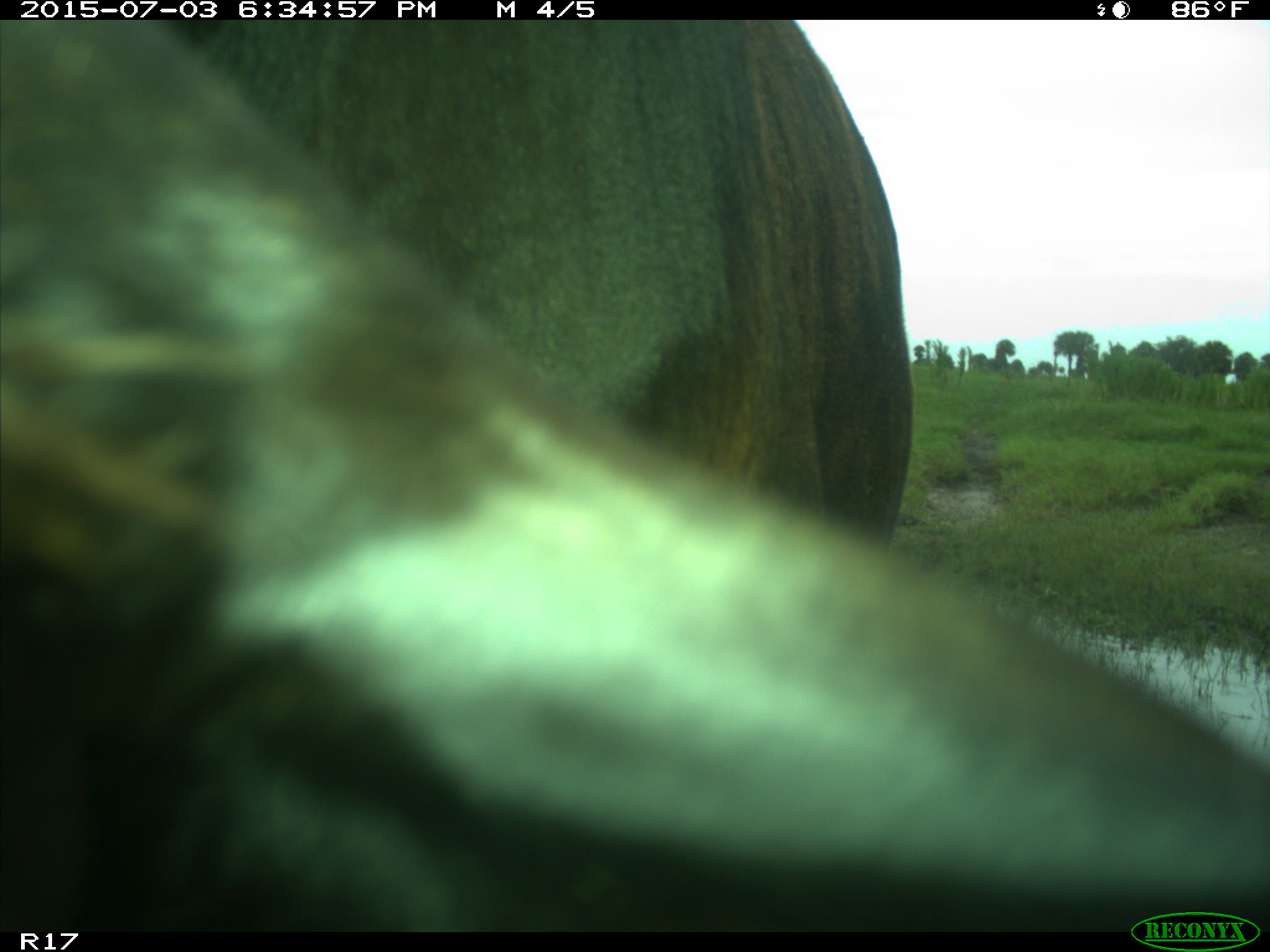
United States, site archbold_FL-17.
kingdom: Animalia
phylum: Chordata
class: Mammalia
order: Artiodactyla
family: Bovidae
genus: Bos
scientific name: Bos taurus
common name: domestic cow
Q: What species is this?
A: Bos taurus (domestic cow).